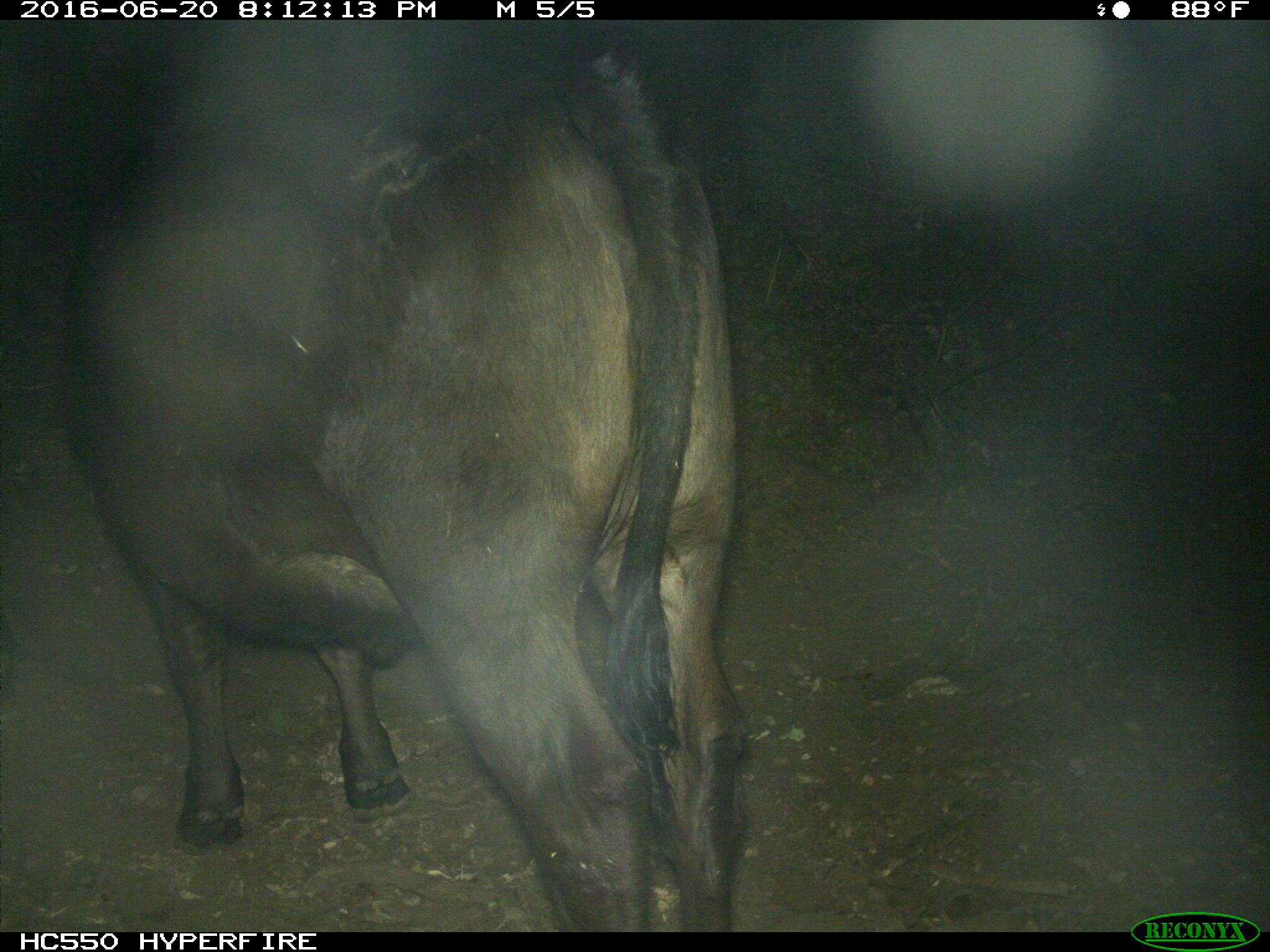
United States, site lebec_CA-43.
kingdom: Animalia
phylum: Chordata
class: Mammalia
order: Artiodactyla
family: Bovidae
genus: Bos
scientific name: Bos taurus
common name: domestic cow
Bos taurus (domestic cow).